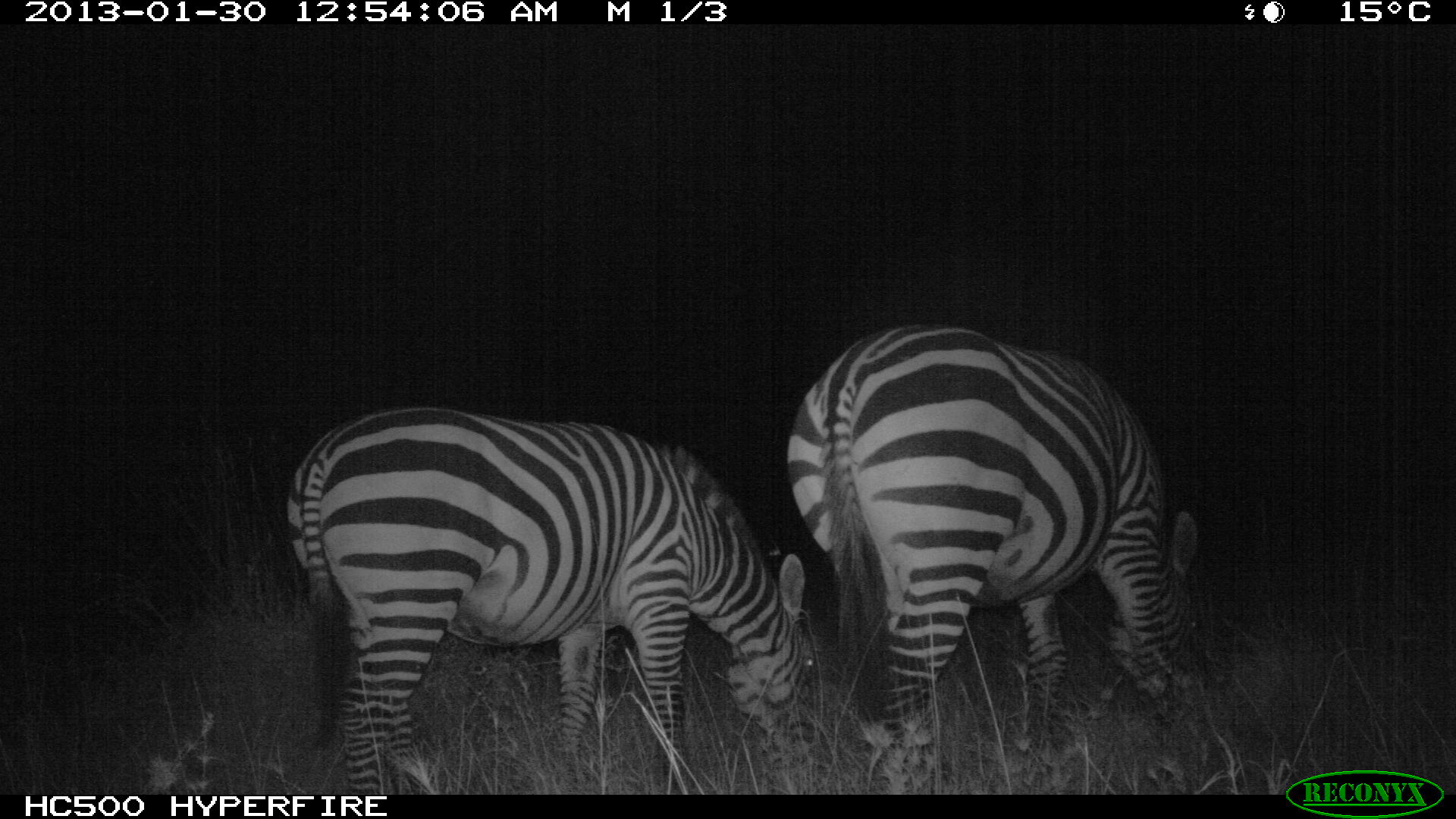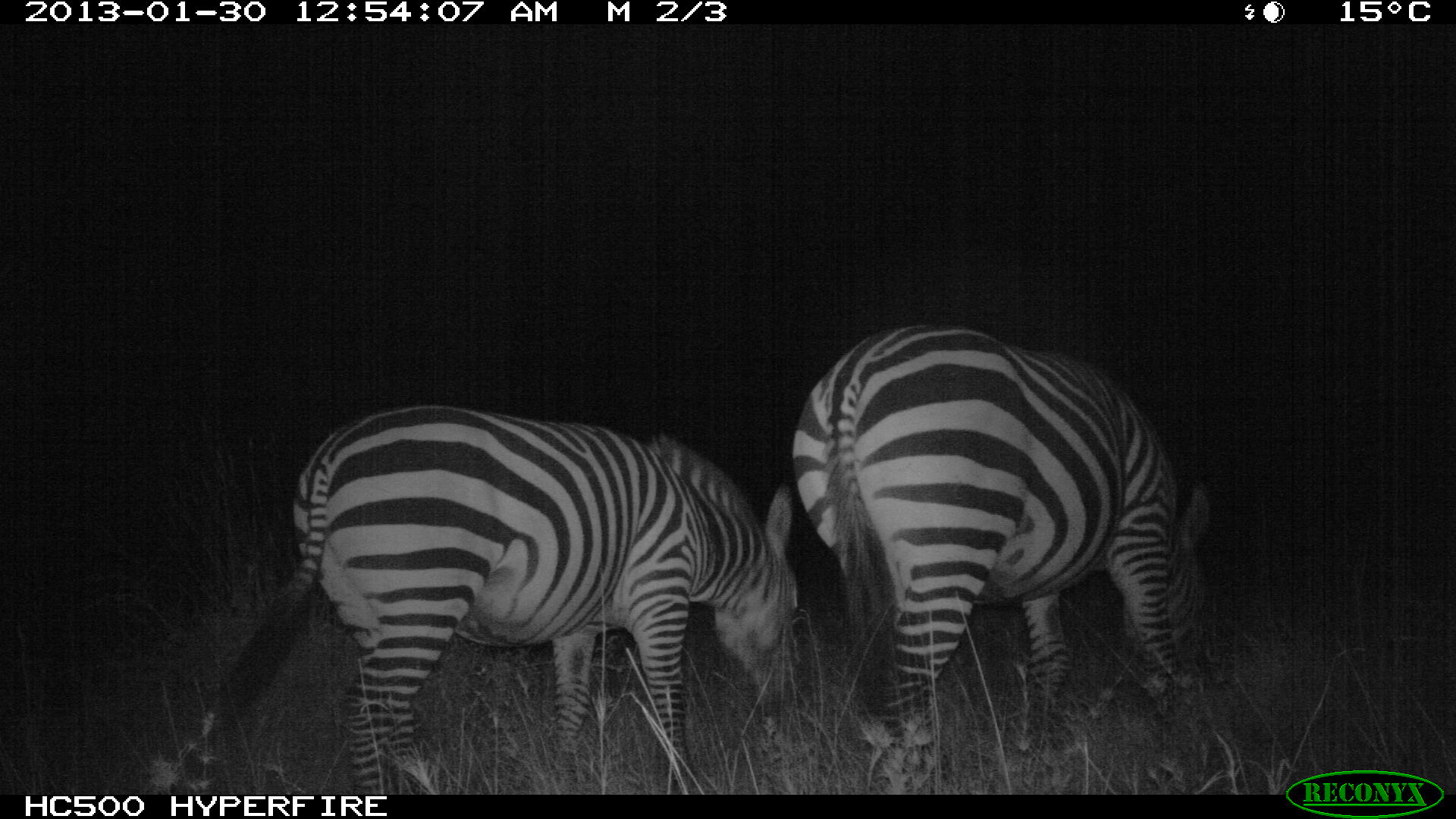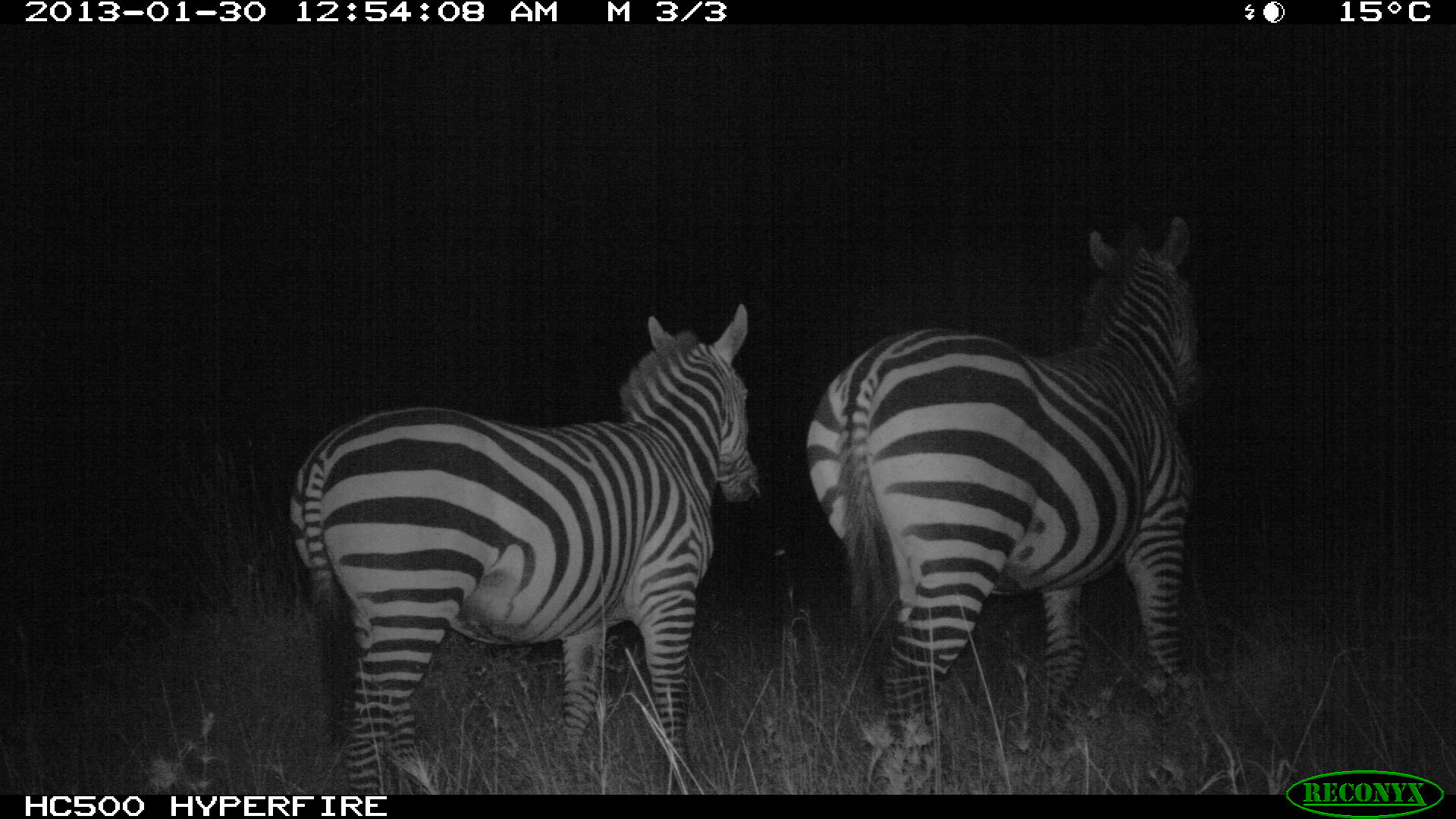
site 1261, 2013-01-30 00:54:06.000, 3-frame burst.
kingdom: Animalia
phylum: Chordata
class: Mammalia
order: Perissodactyla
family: Equidae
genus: Equus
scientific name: Equus quagga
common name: plains zebra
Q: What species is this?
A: Equus quagga (plains zebra).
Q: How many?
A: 2.